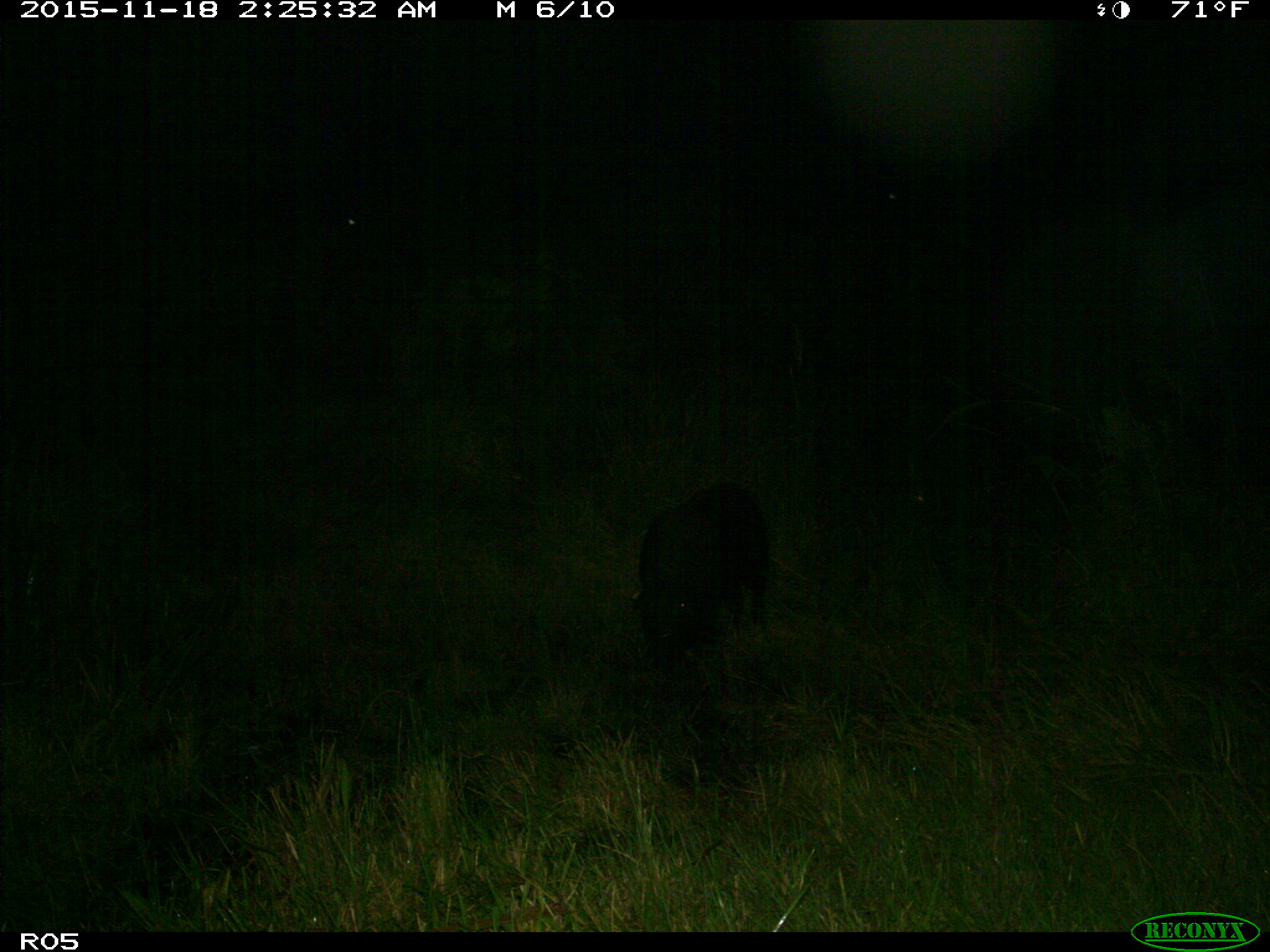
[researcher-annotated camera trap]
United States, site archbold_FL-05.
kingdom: Animalia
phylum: Chordata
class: Mammalia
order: Artiodactyla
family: Suidae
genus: Sus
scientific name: Sus scrofa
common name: wild boar